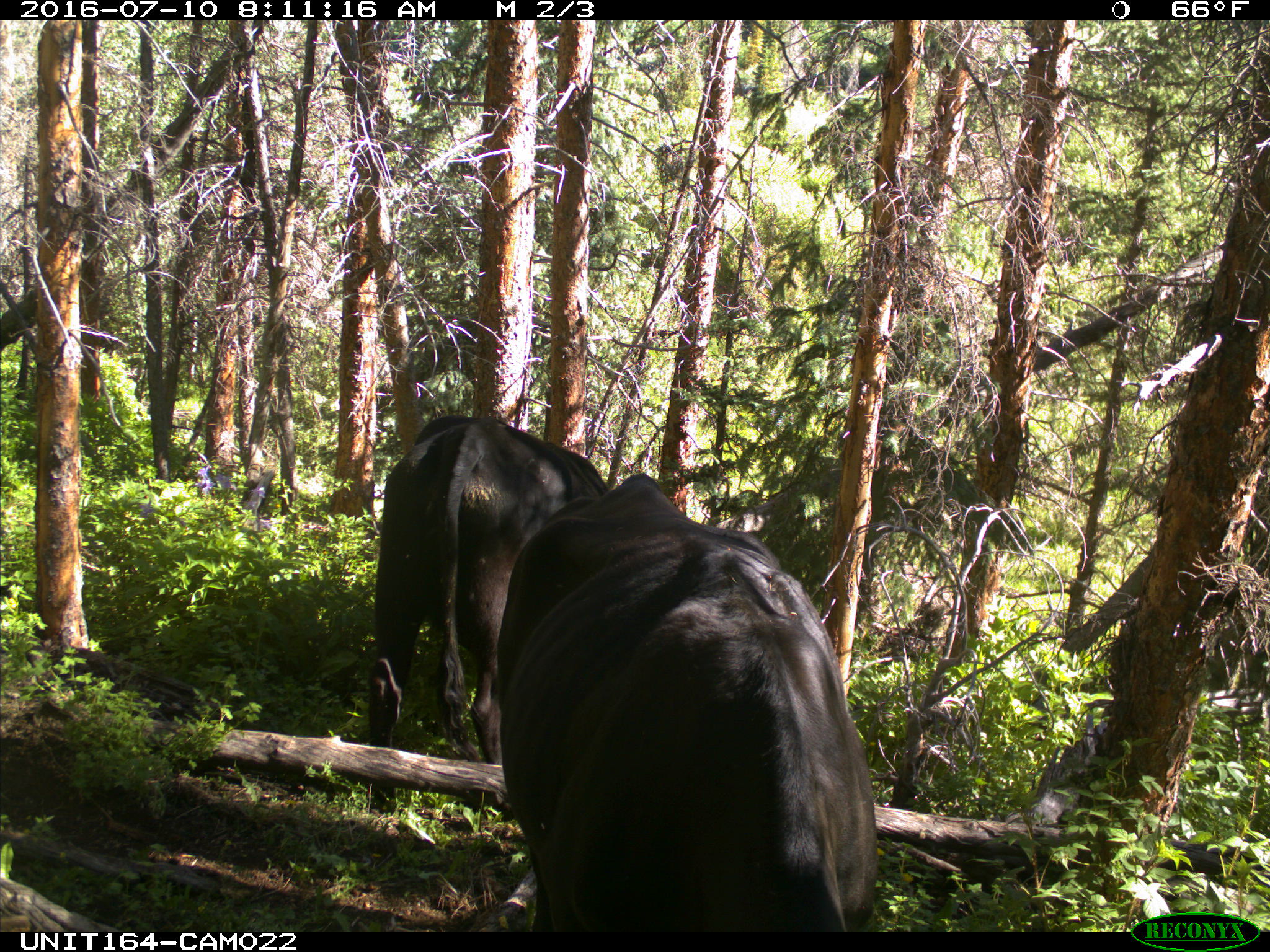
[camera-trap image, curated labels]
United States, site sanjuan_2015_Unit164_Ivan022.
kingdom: Animalia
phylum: Chordata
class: Mammalia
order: Artiodactyla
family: Bovidae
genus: Bos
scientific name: Bos taurus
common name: domestic cow